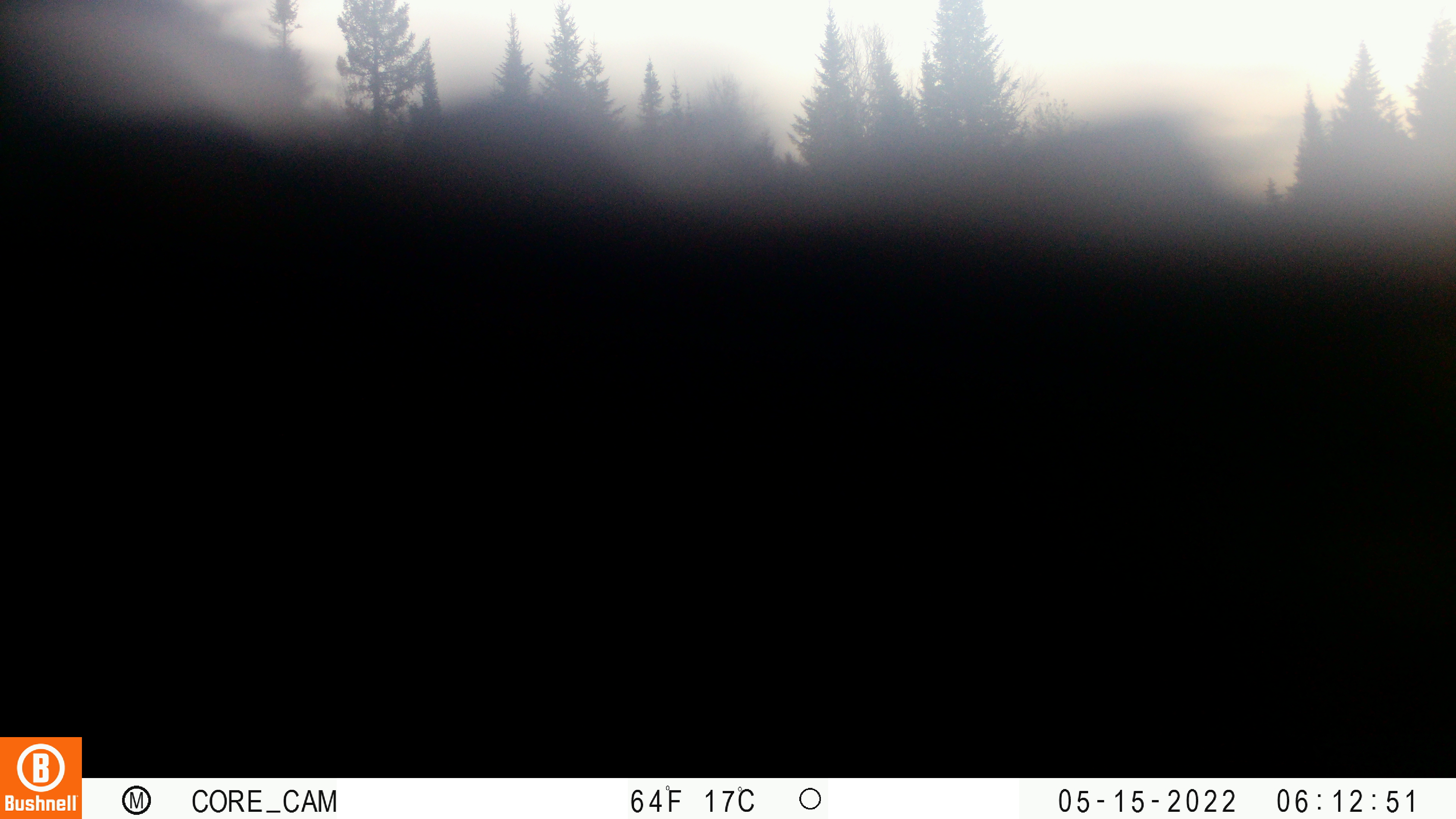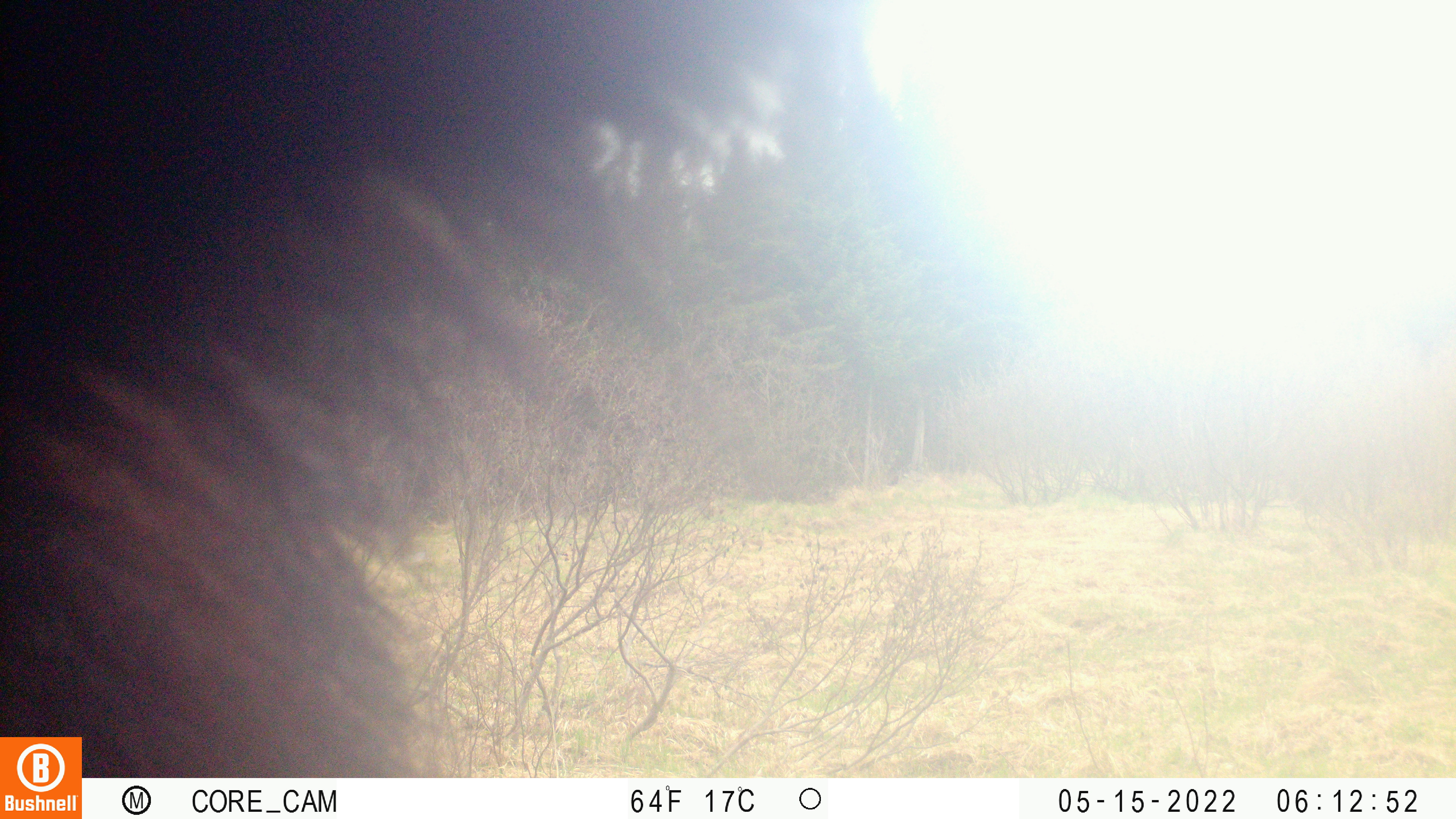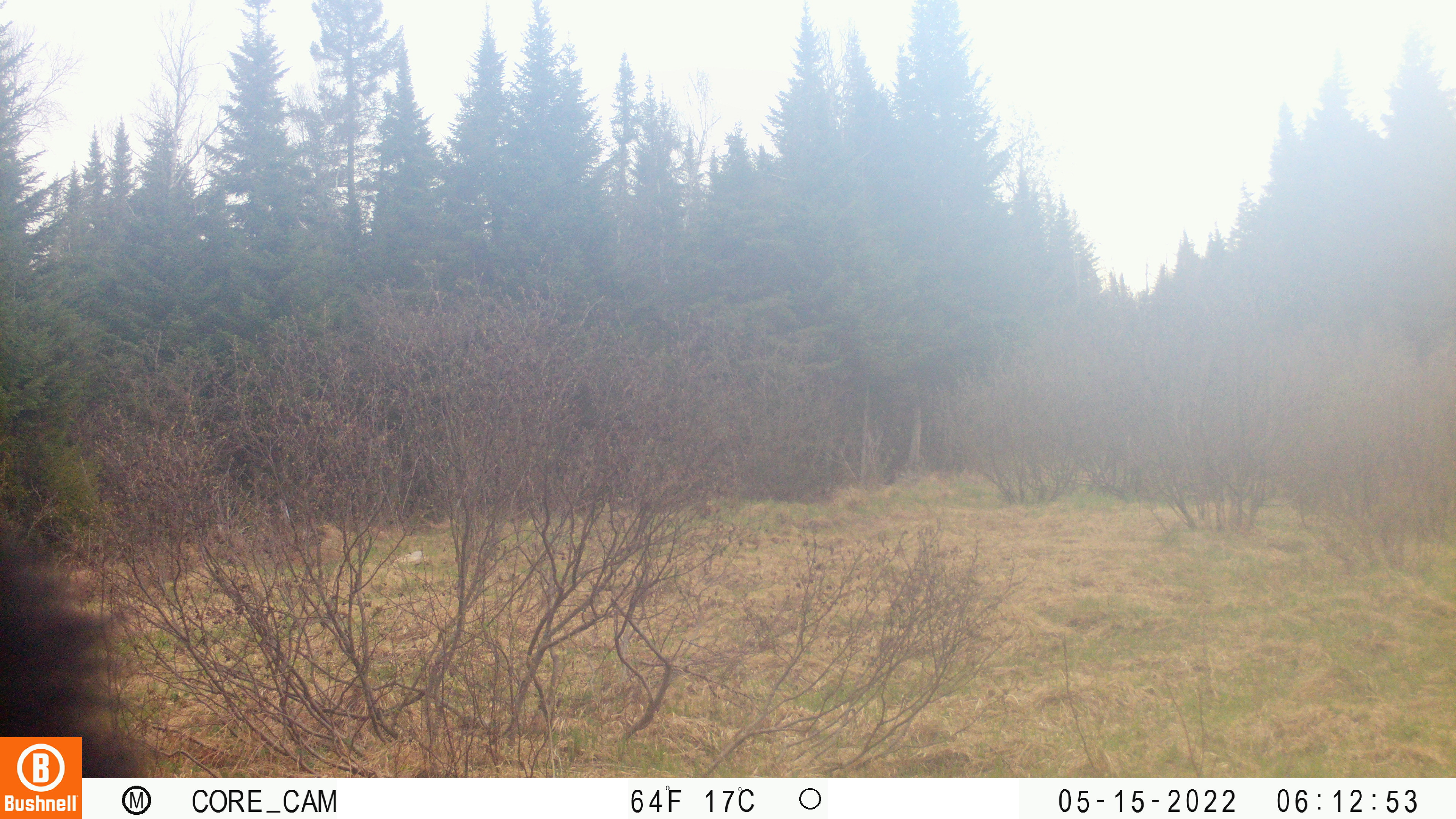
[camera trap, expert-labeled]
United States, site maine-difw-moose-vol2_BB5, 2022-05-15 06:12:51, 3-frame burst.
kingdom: Animalia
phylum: Chordata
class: Mammalia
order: Carnivora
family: Ursidae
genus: Ursus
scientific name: Ursus americanus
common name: black bear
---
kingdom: Animalia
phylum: Chordata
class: Mammalia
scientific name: Mammalia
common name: mammal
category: mammal sp.